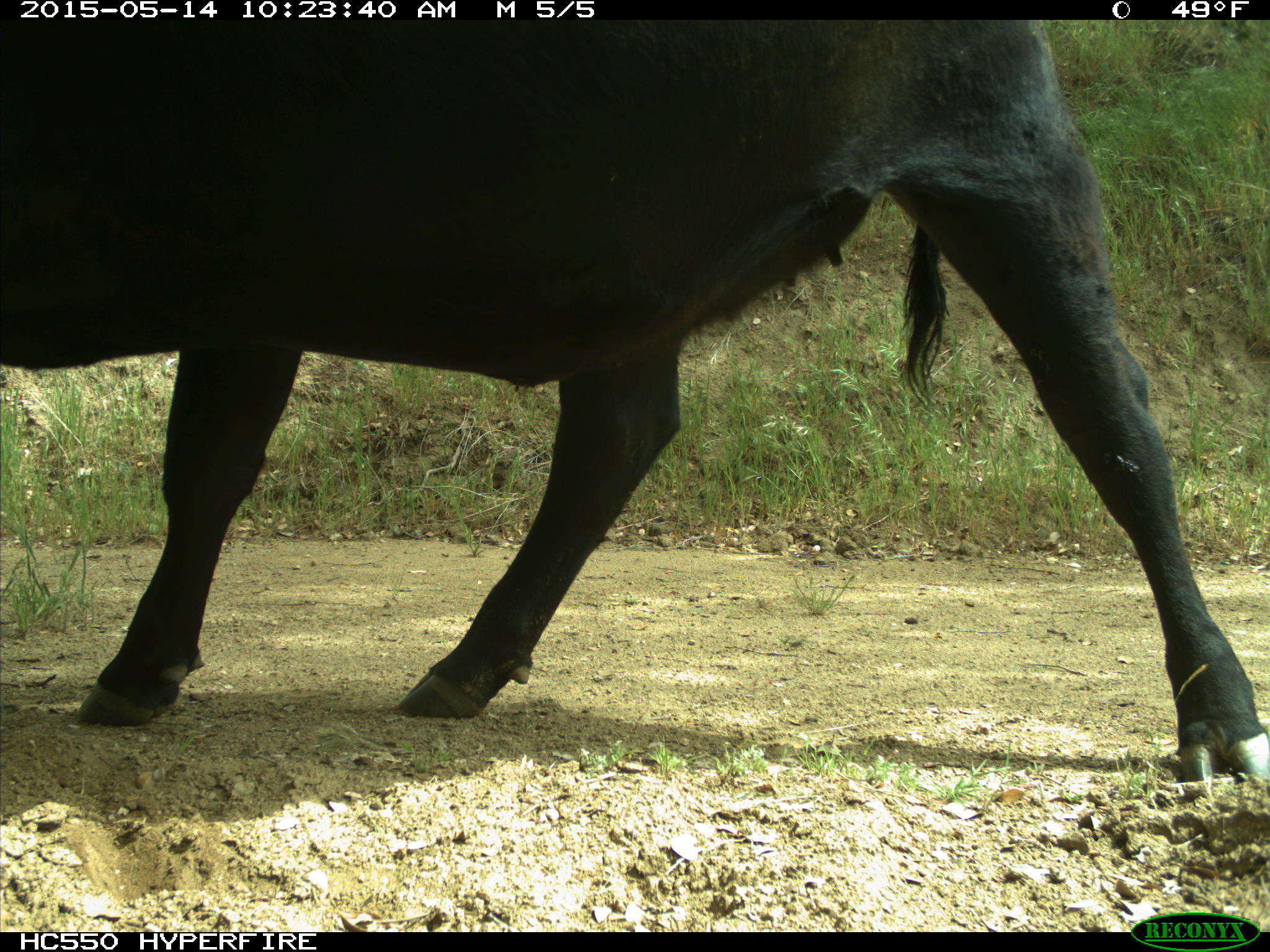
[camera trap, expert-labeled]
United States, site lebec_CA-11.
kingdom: Animalia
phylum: Chordata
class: Mammalia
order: Artiodactyla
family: Bovidae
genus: Bos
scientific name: Bos taurus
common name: domestic cow